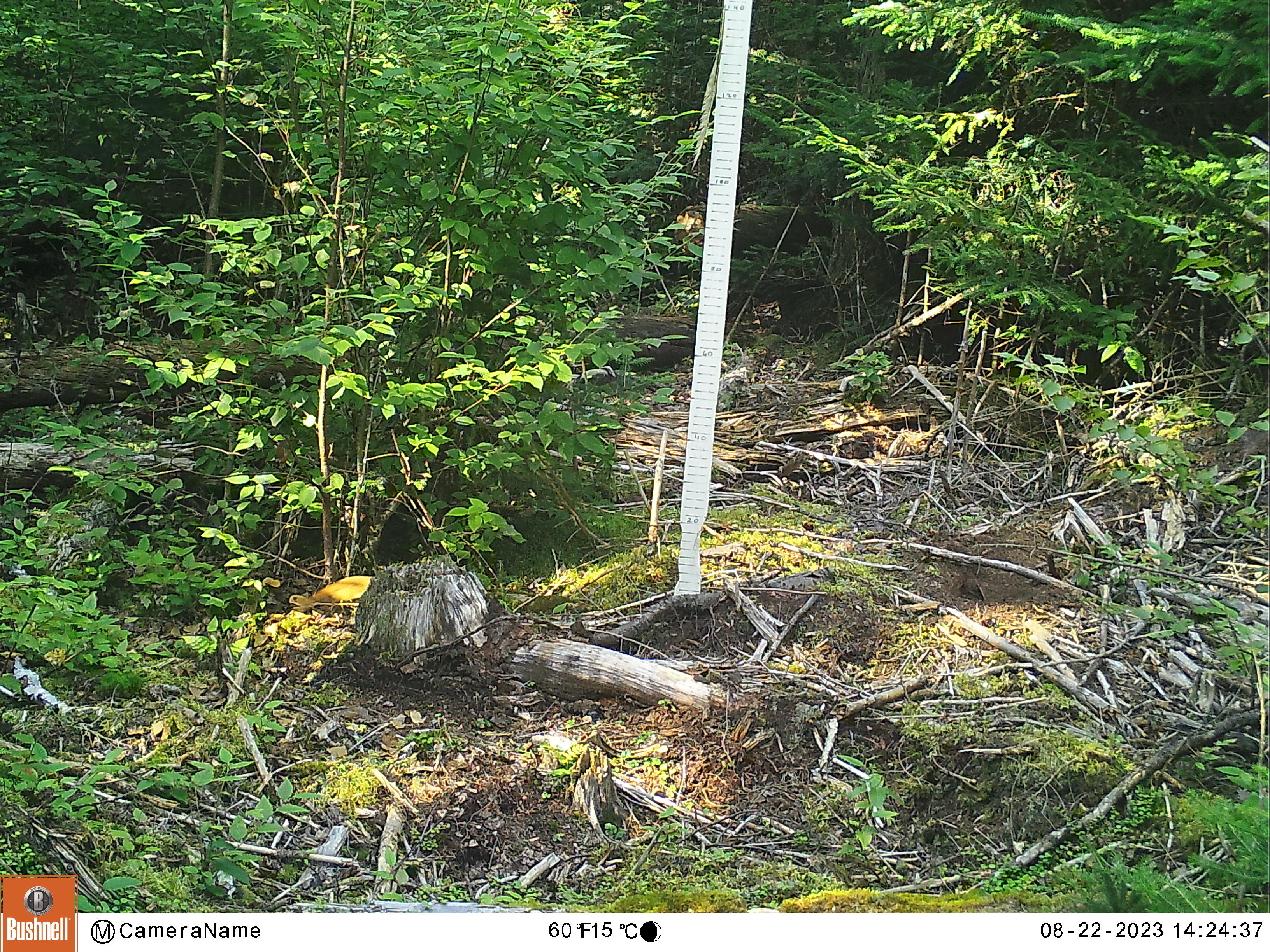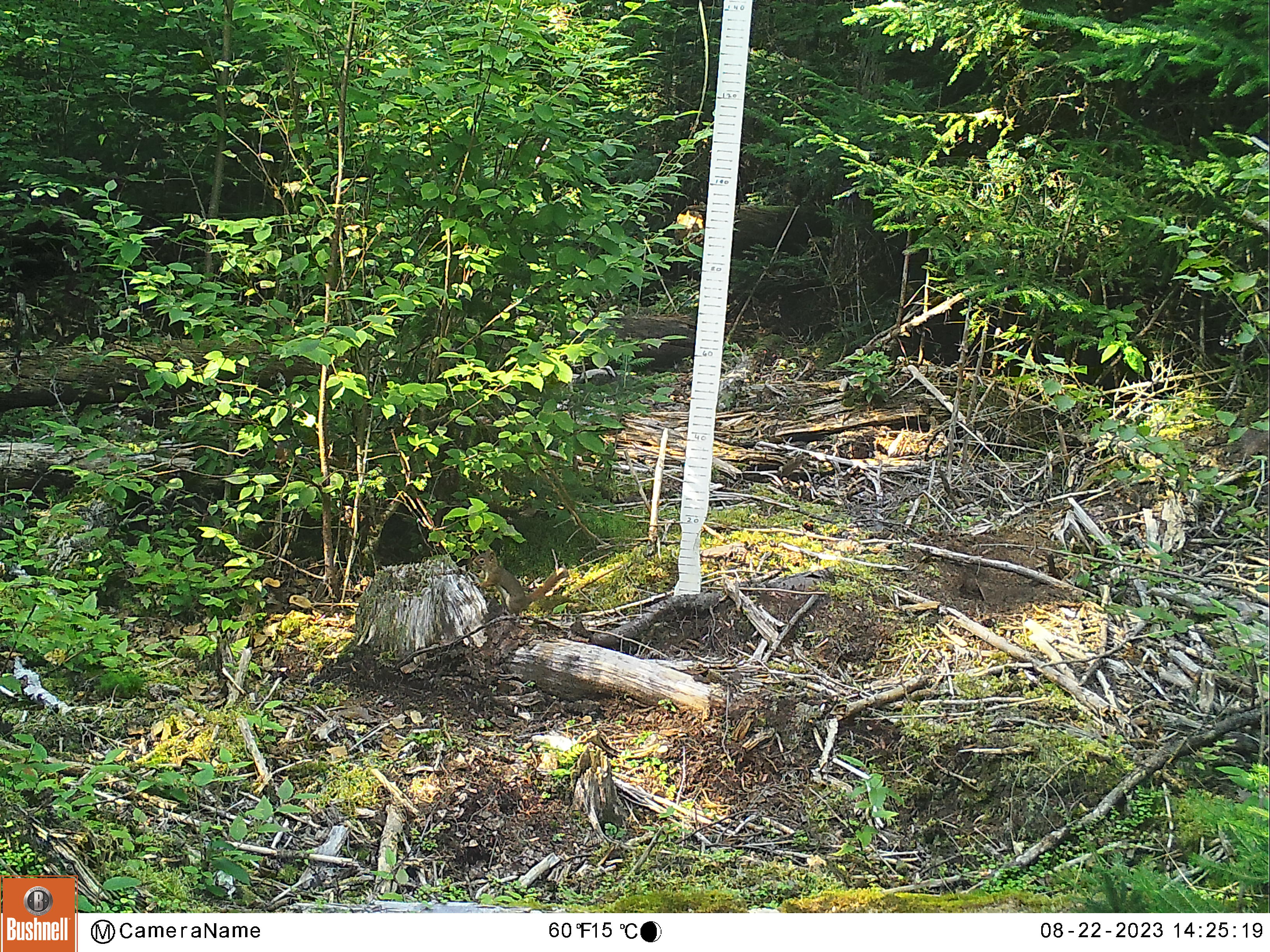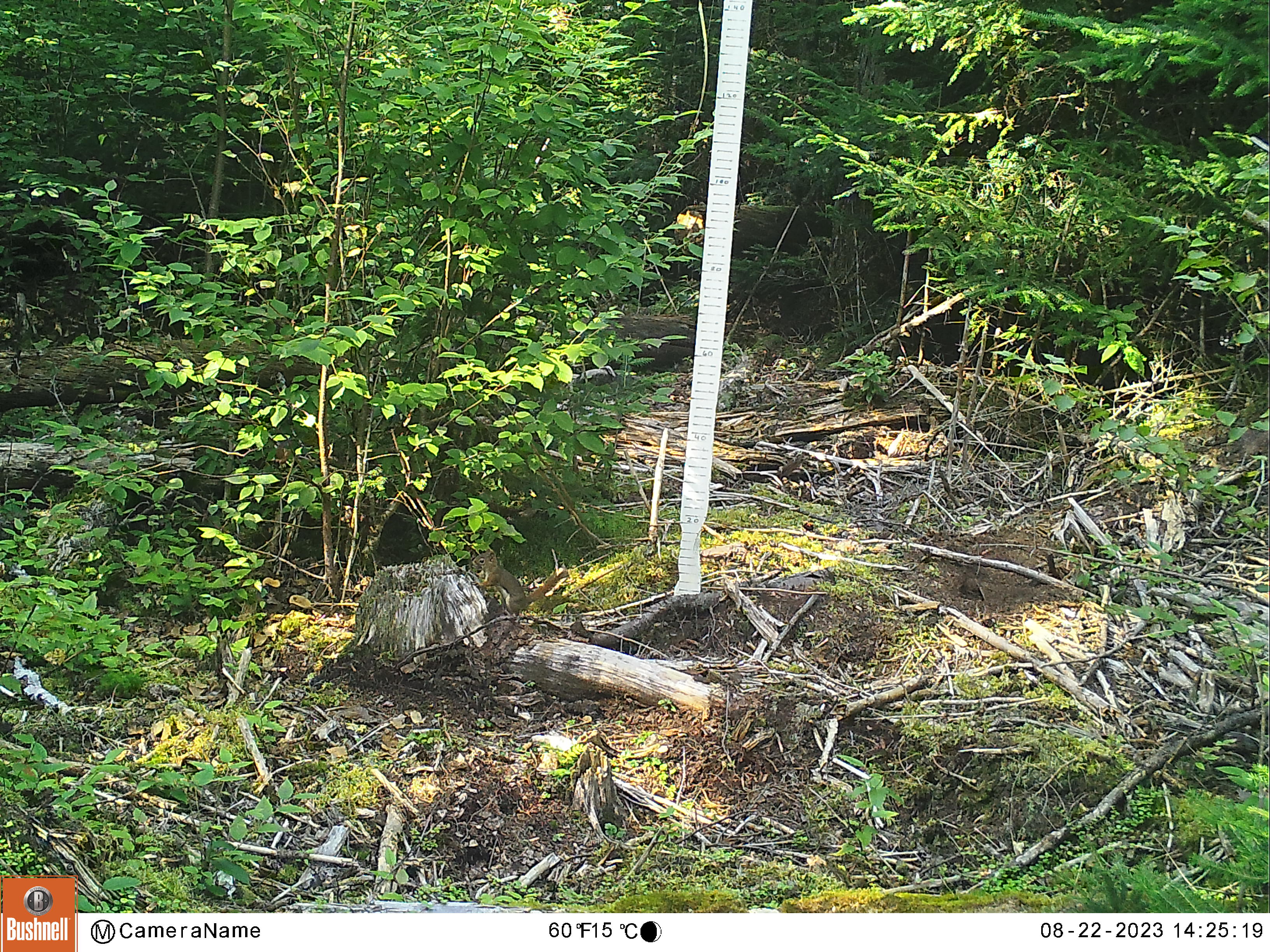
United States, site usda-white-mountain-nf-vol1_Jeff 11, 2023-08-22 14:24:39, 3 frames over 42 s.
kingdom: Animalia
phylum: Chordata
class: Mammalia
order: Rodentia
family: Sciuridae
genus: Tamiasciurus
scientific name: Tamiasciurus hudsonicus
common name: red squirrel